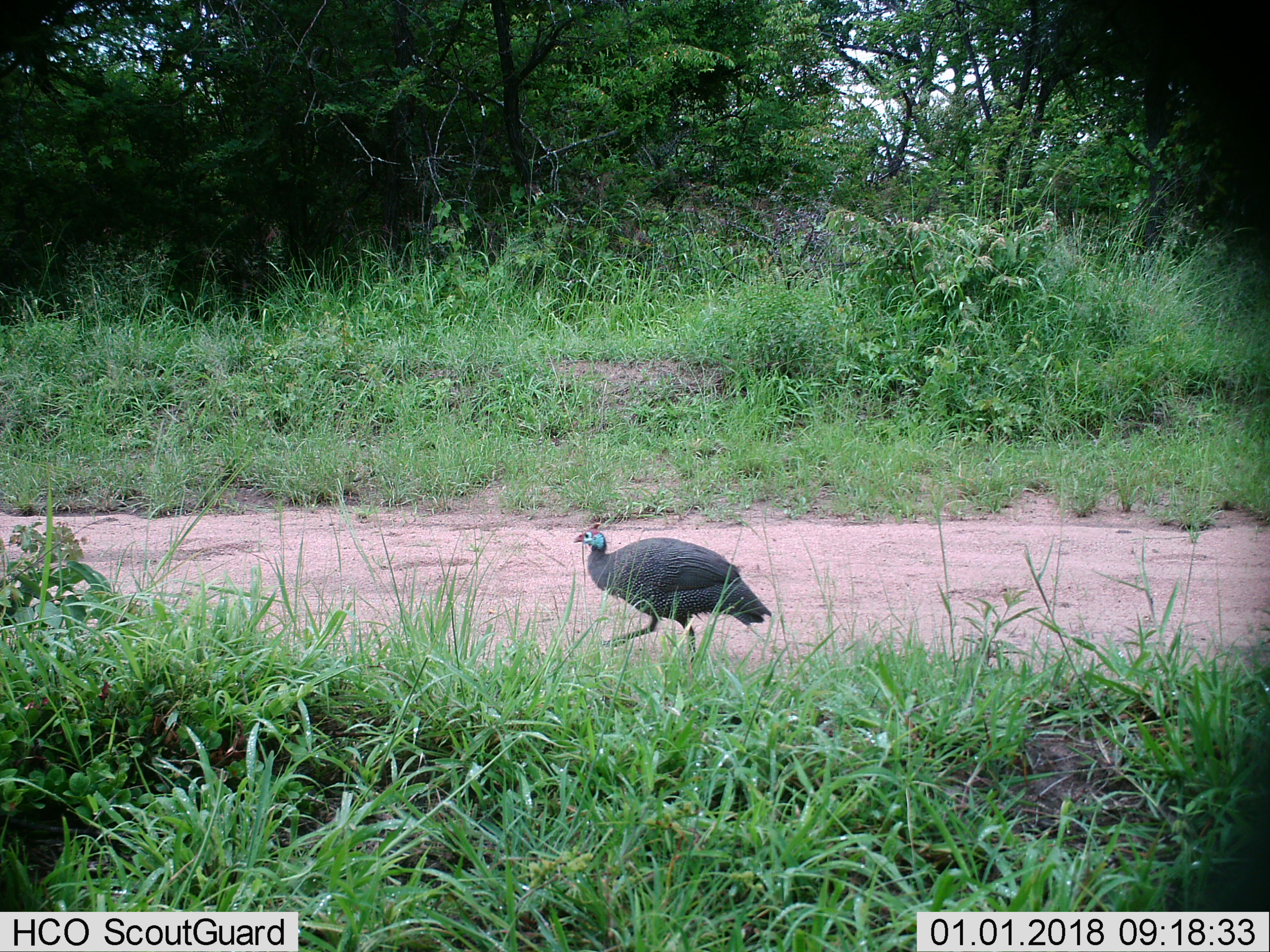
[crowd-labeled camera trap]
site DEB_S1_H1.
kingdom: Animalia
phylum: Chordata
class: Aves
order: Galliformes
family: Numididae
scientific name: Numididae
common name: guineafowl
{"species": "guineafowl (Numididae)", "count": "1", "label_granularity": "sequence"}